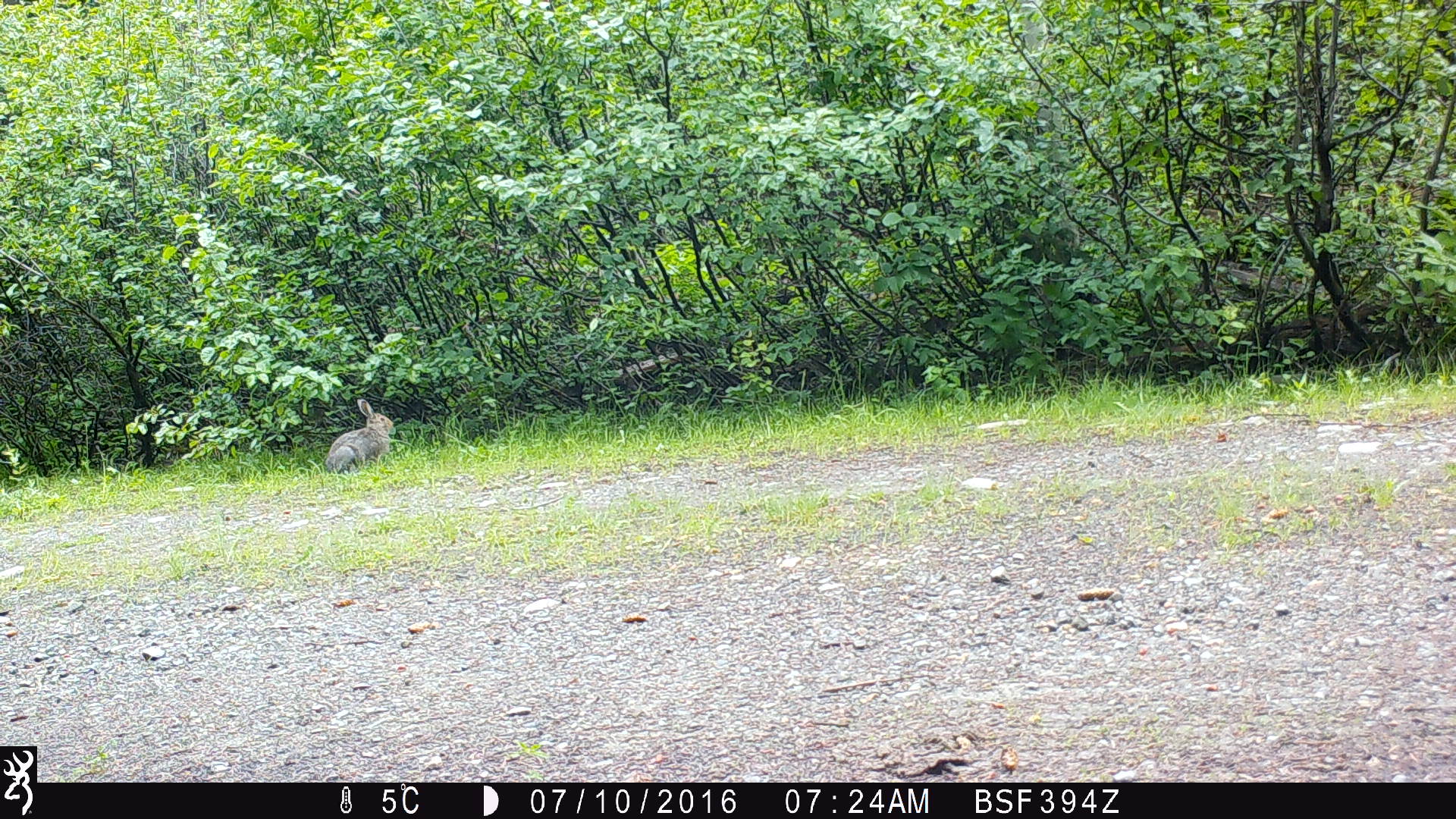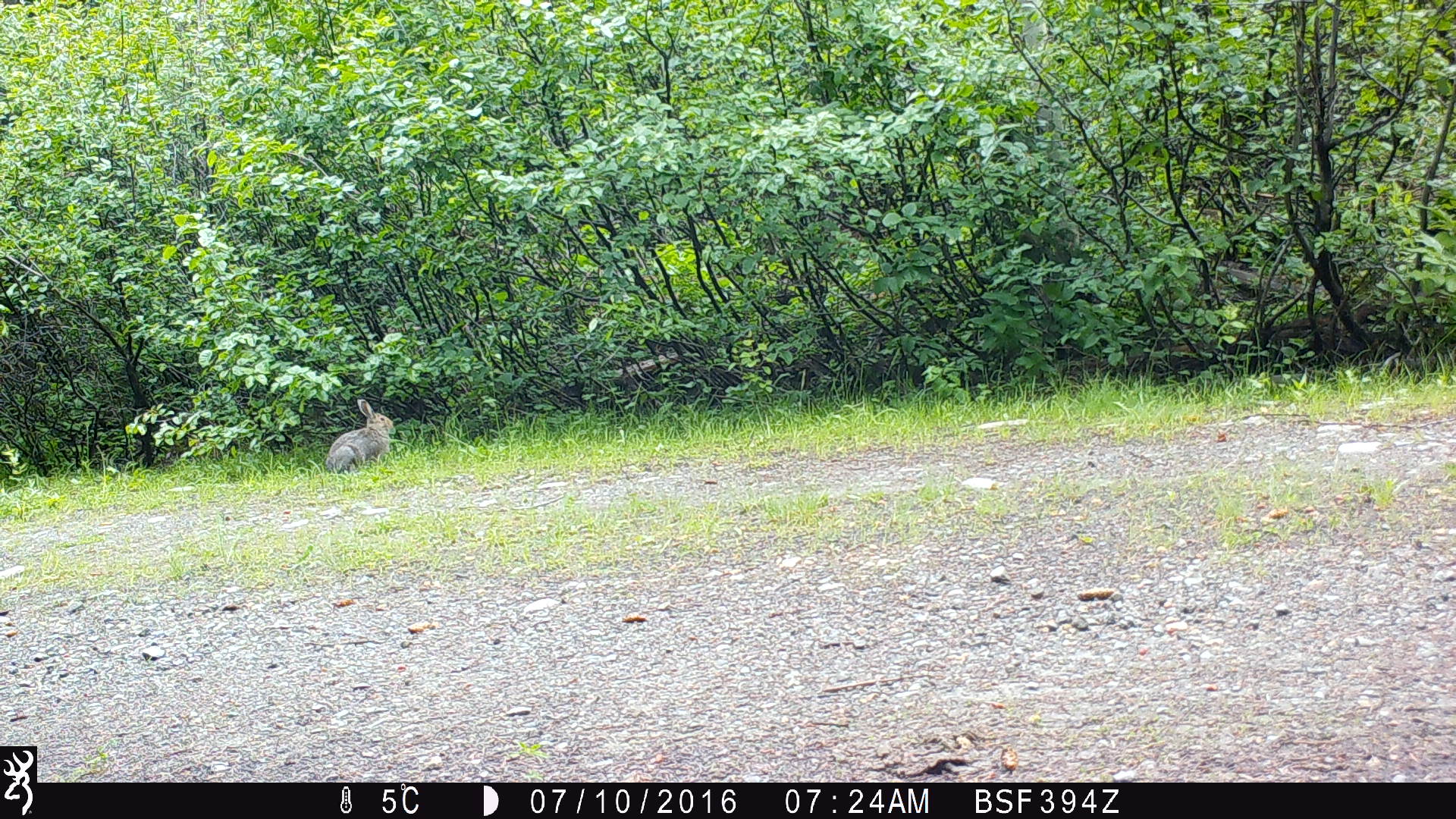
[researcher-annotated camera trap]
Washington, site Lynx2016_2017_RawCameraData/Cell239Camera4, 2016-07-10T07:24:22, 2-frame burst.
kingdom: Animalia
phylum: Chordata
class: Mammalia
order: Lagomorpha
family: Leporidae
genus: Lepus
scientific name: Lepus americanus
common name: snowshoe hare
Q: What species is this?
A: Lepus americanus (snowshoe hare).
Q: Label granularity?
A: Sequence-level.